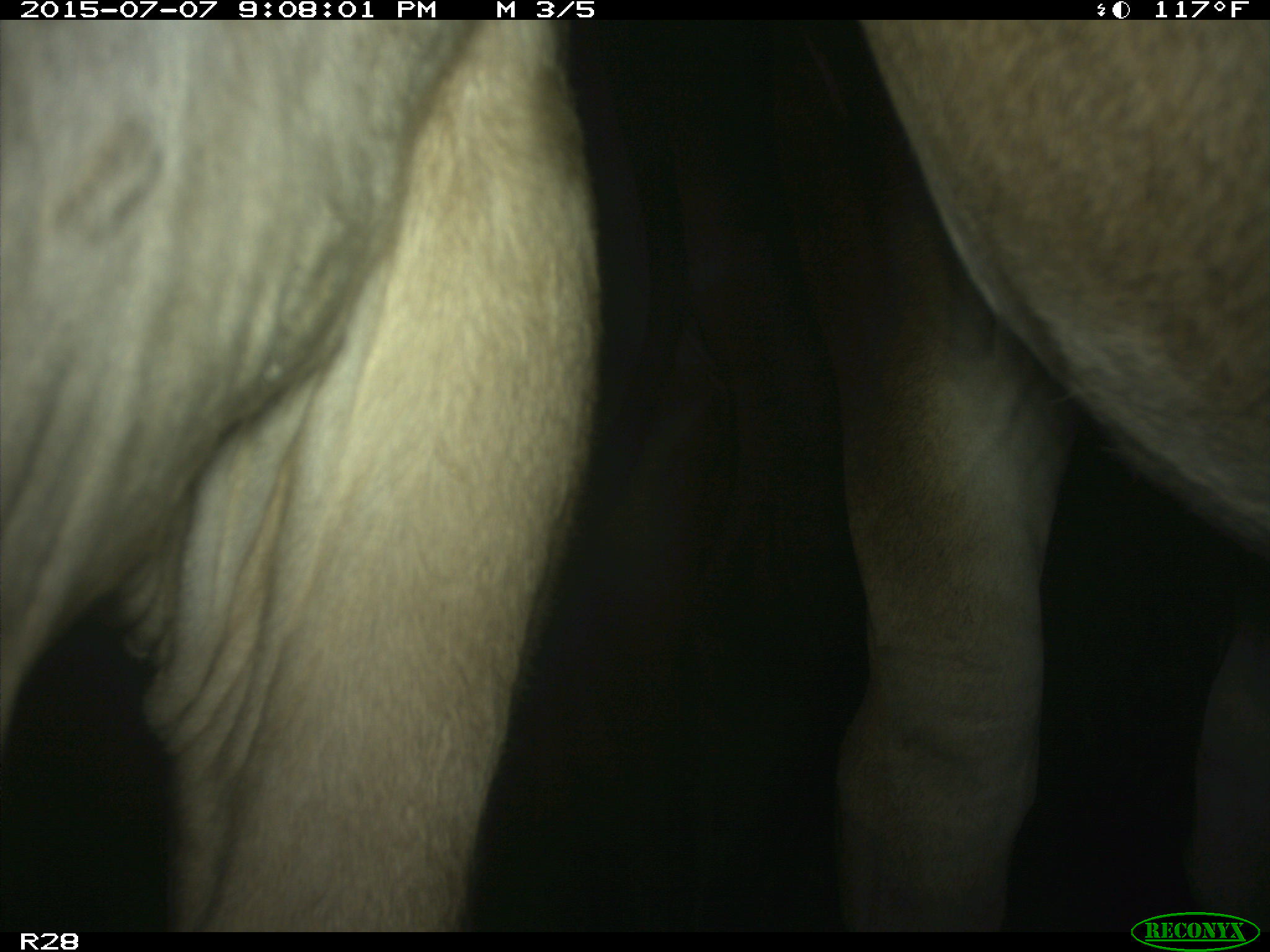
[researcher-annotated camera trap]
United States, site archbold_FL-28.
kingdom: Animalia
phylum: Chordata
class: Mammalia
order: Artiodactyla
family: Bovidae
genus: Bos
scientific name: Bos taurus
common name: domestic cow